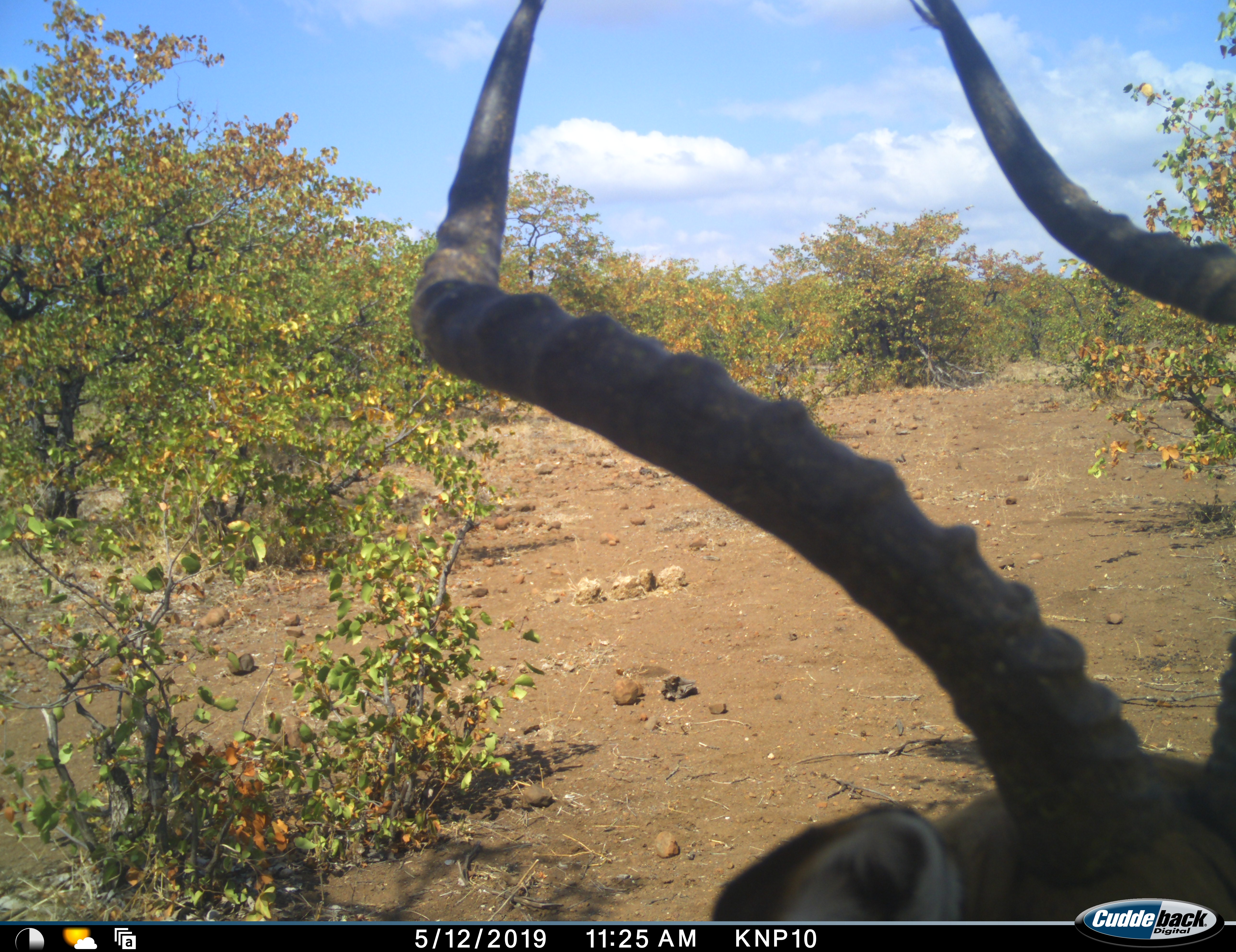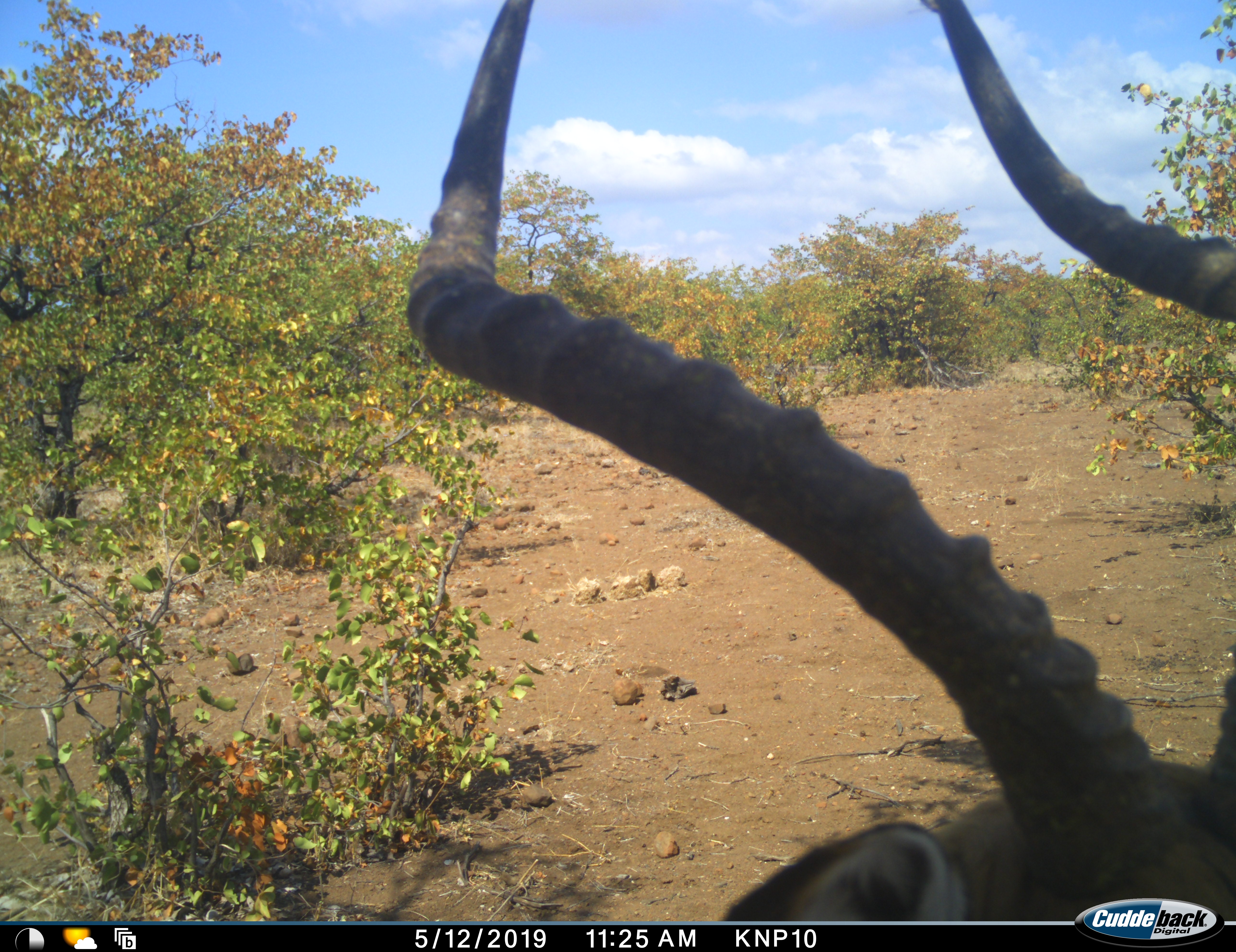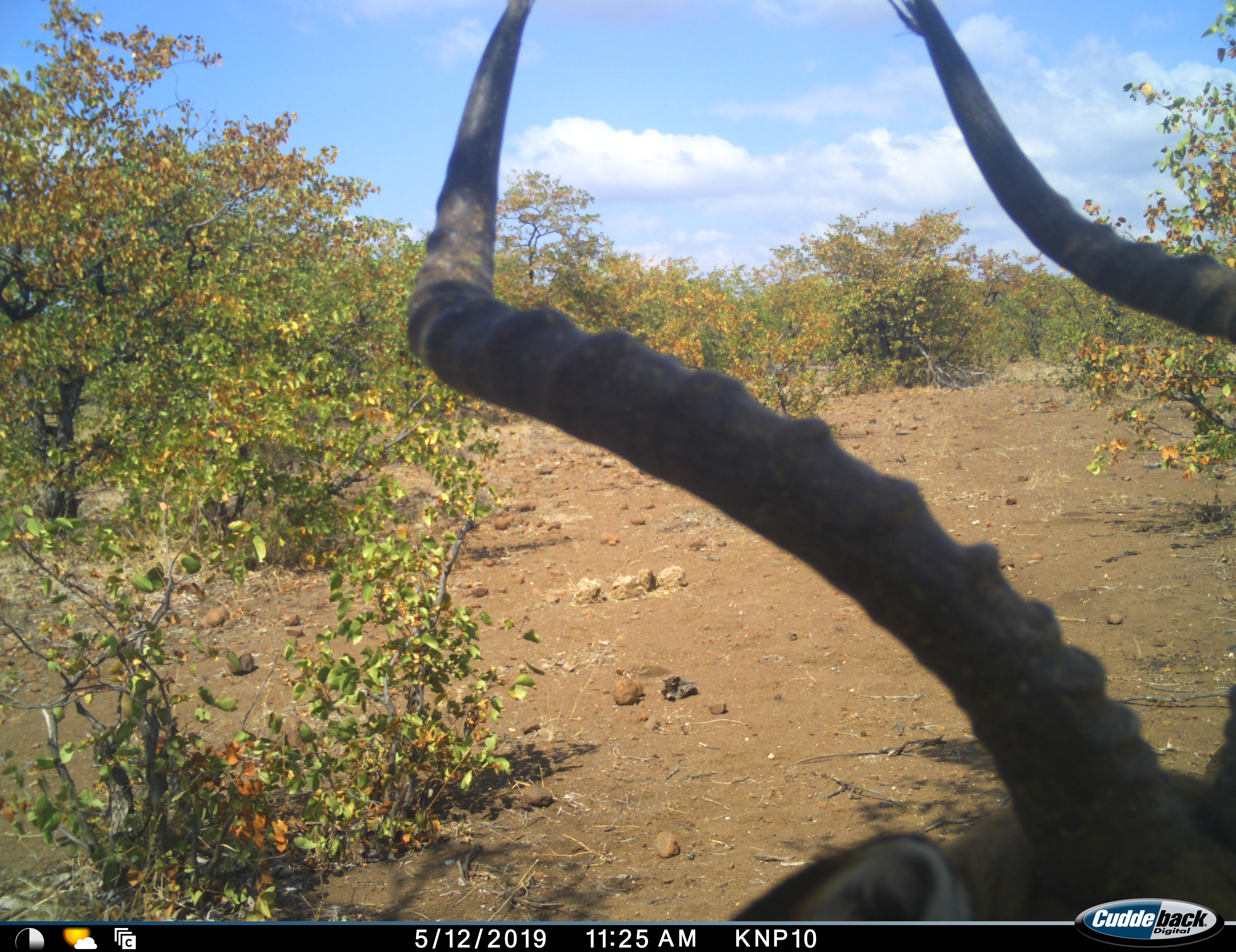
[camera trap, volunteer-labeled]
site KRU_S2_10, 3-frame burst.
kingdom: Animalia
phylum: Chordata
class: Mammalia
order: Artiodactyla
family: Bovidae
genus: Aepyceros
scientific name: Aepyceros melampus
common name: impala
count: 1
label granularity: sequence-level